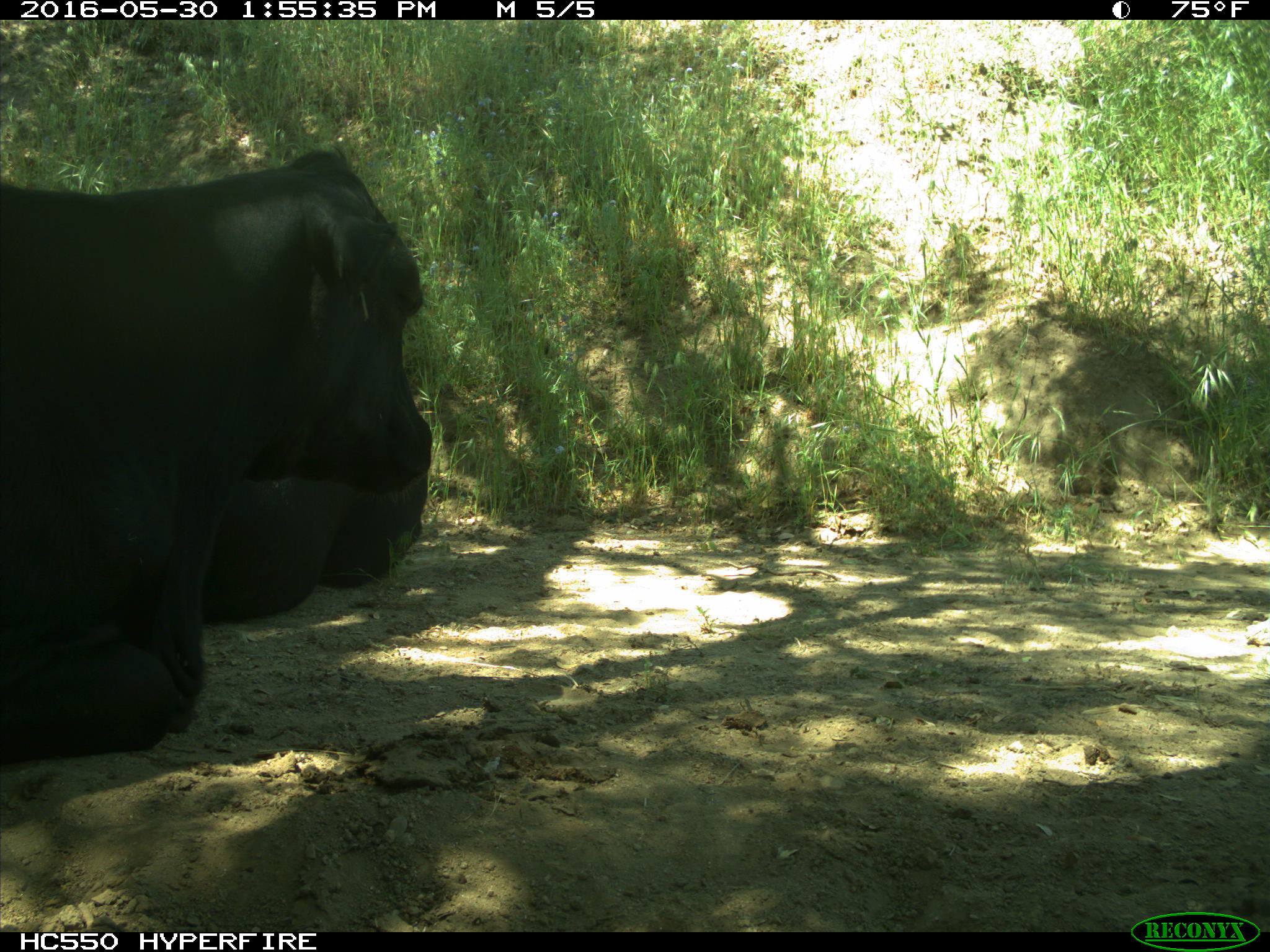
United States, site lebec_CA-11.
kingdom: Animalia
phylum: Chordata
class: Mammalia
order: Artiodactyla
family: Bovidae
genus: Bos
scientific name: Bos taurus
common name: domestic cow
Bos taurus (domestic cow).